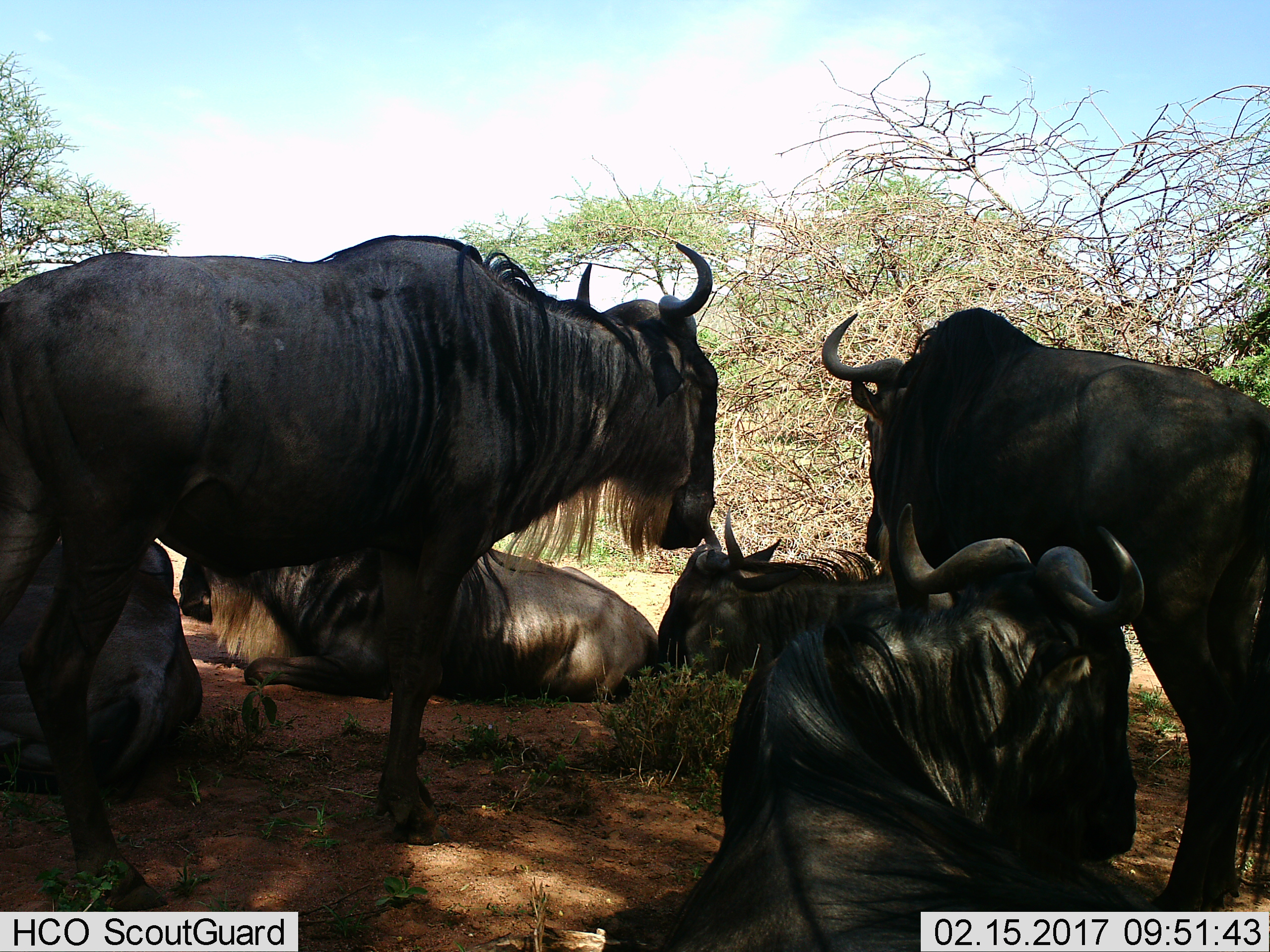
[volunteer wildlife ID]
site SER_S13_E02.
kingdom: Animalia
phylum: Chordata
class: Mammalia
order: Artiodactyla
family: Bovidae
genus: Connochaetes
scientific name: Connochaetes taurinus taurinus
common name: blue wildebeest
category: wildebeestblue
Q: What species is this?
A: Wildebeestblue (blue wildebeest) (Connochaetes taurinus taurinus).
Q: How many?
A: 6.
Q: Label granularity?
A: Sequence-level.